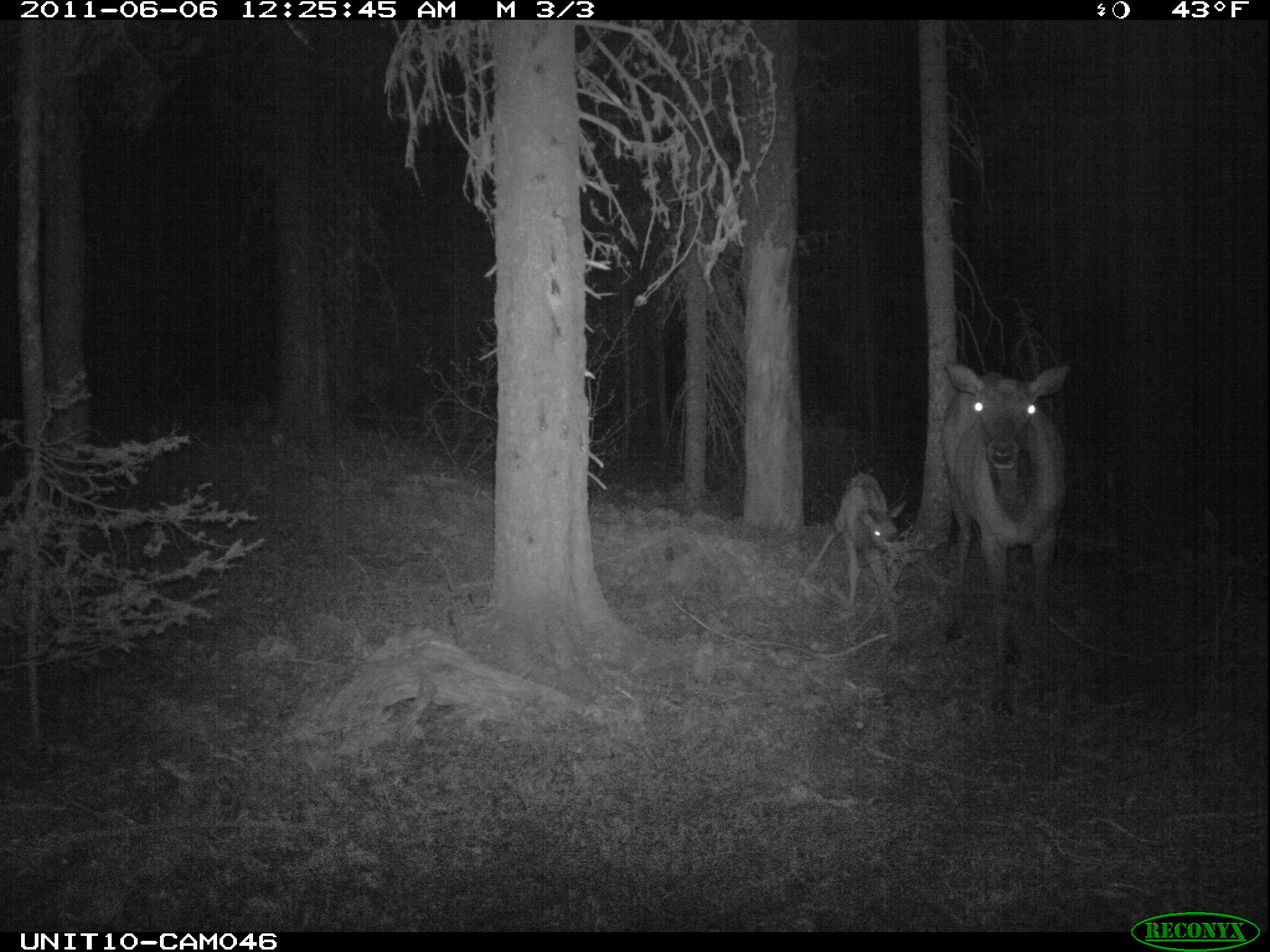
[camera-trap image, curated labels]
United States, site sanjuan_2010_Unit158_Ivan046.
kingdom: Animalia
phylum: Chordata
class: Mammalia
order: Artiodactyla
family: Cervidae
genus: Cervus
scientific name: Cervus elaphus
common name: red deer